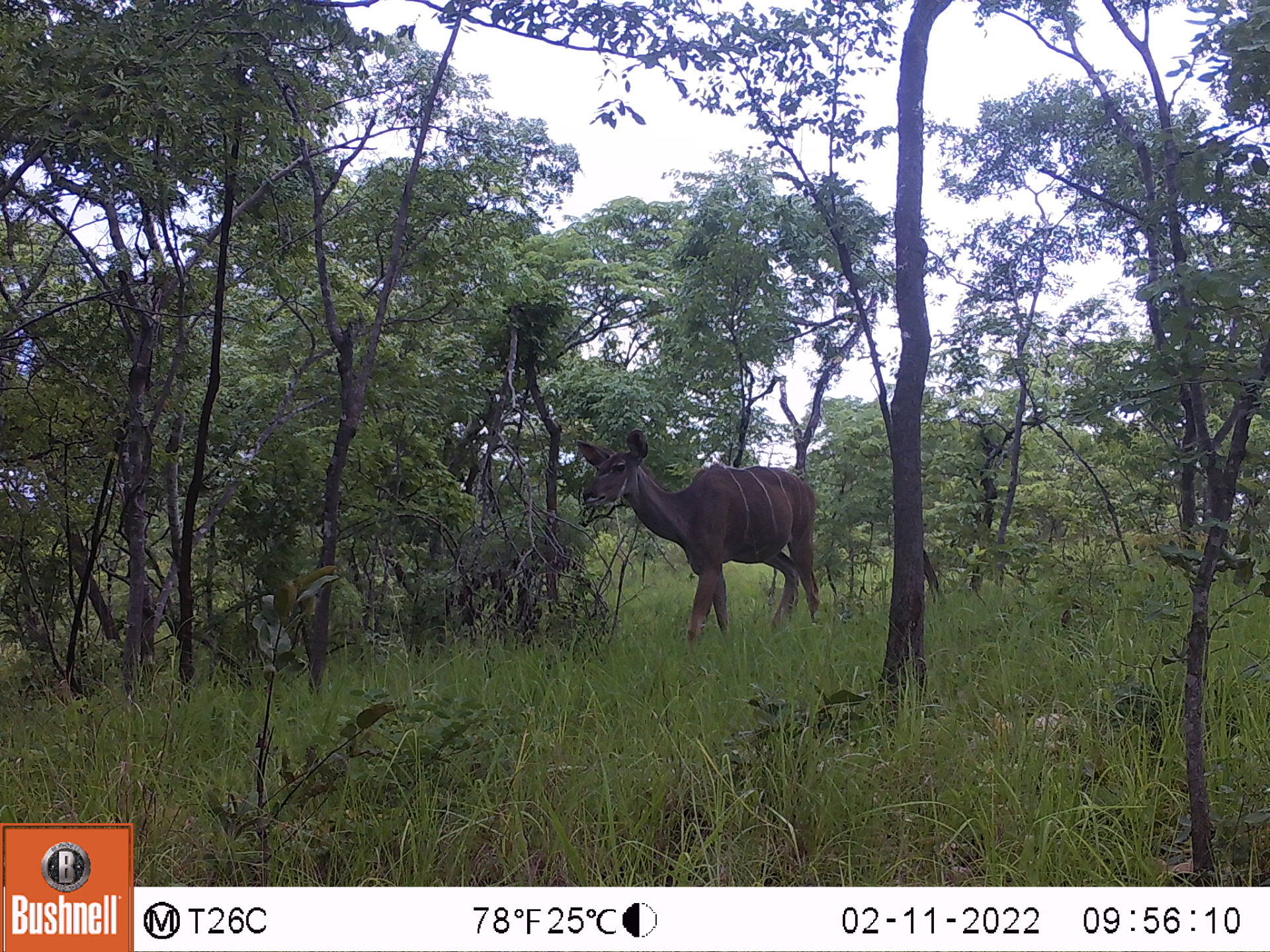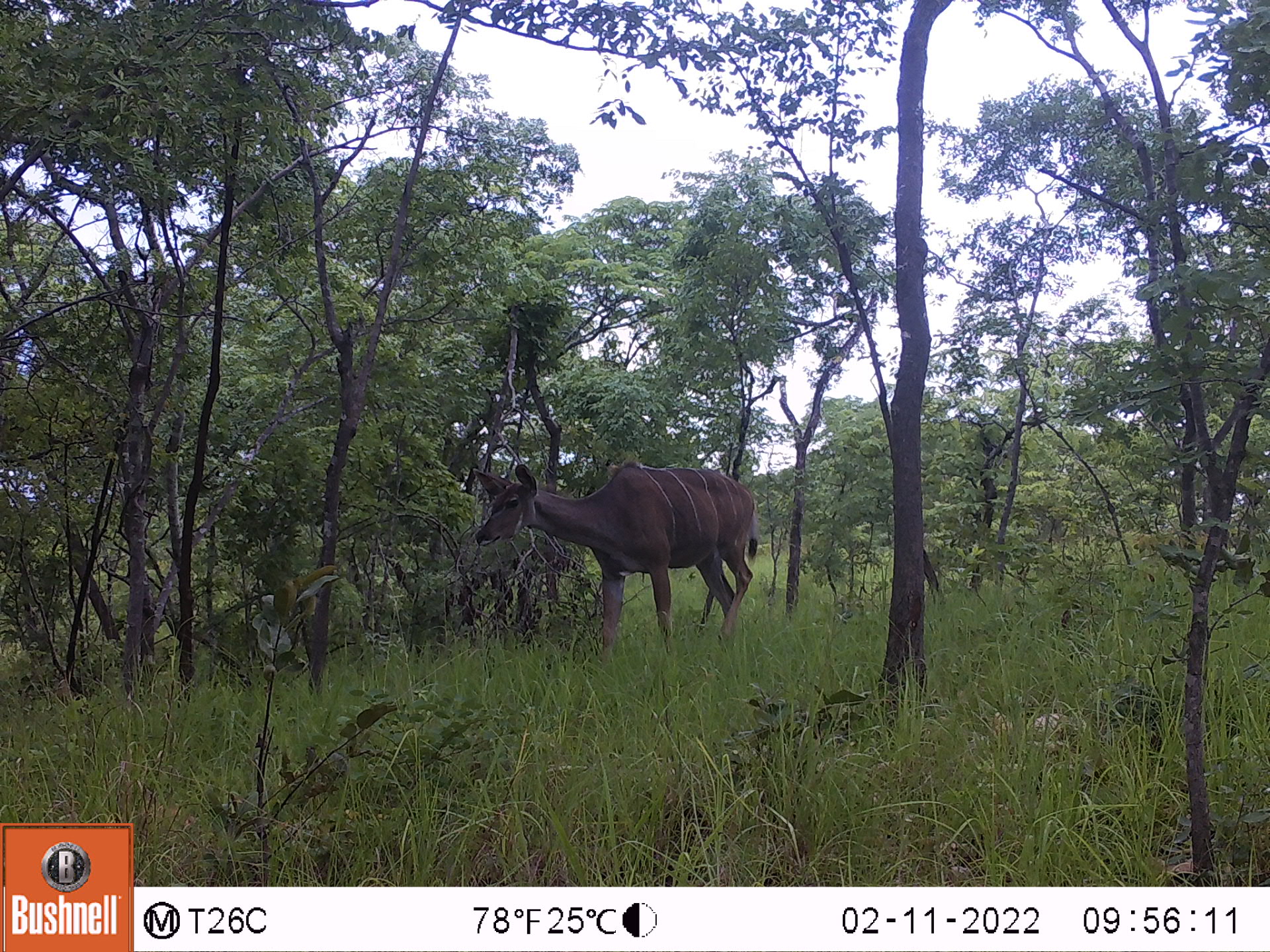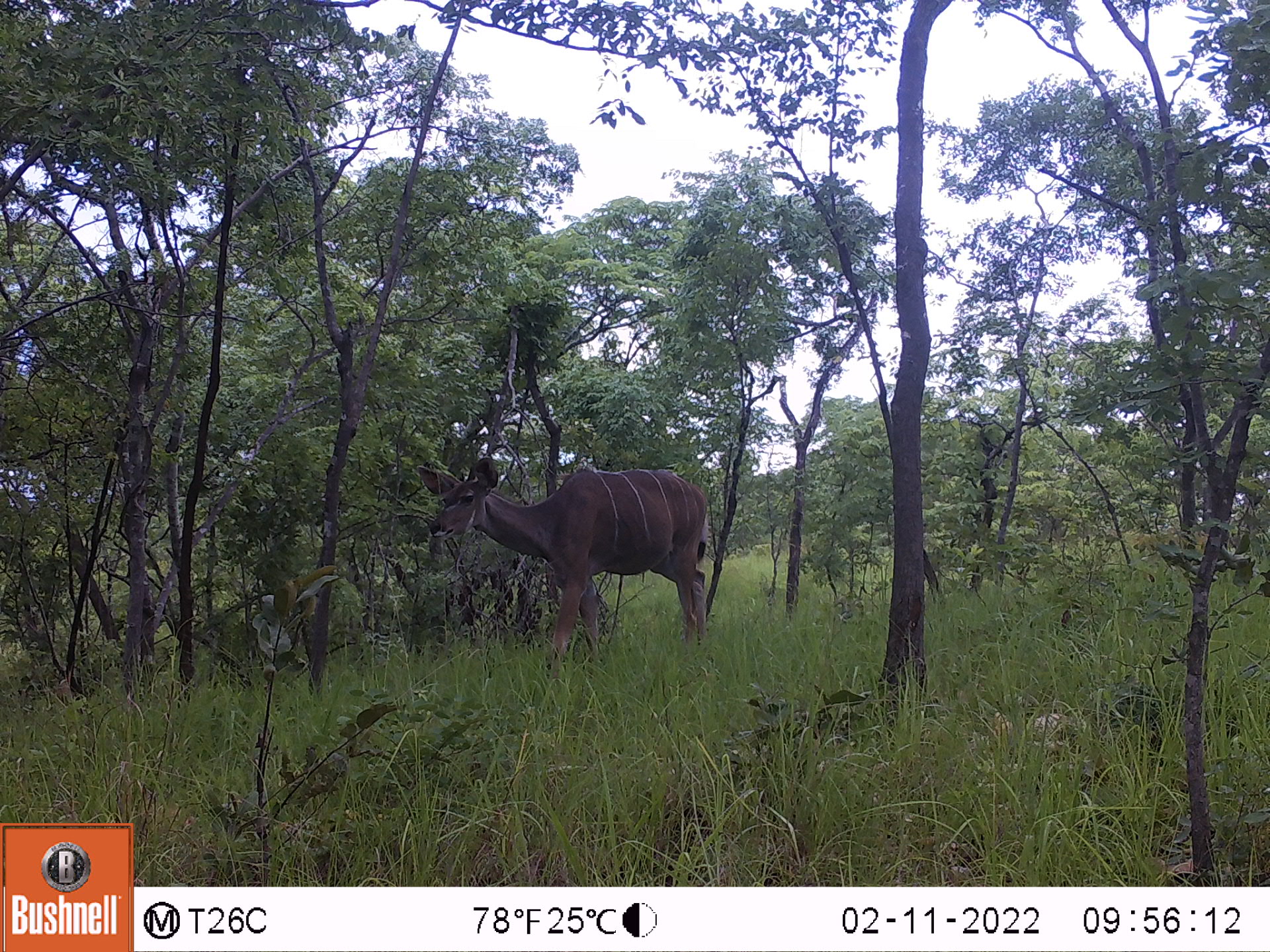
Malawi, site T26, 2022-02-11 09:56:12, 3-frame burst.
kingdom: Animalia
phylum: Chordata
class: Mammalia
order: Artiodactyla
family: Bovidae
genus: Tragelaphus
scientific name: Tragelaphus strepsiceros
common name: greater kudu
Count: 1.